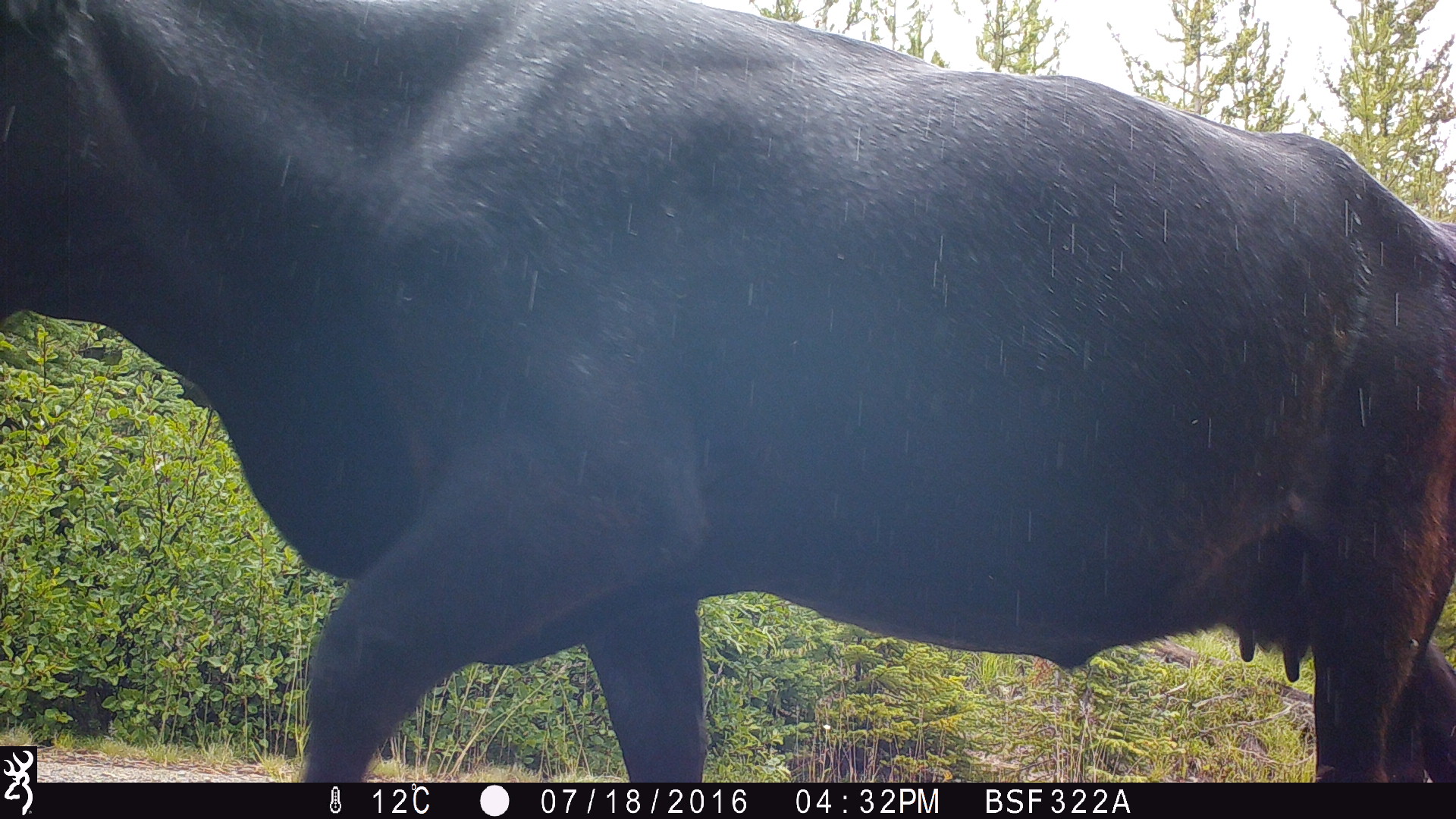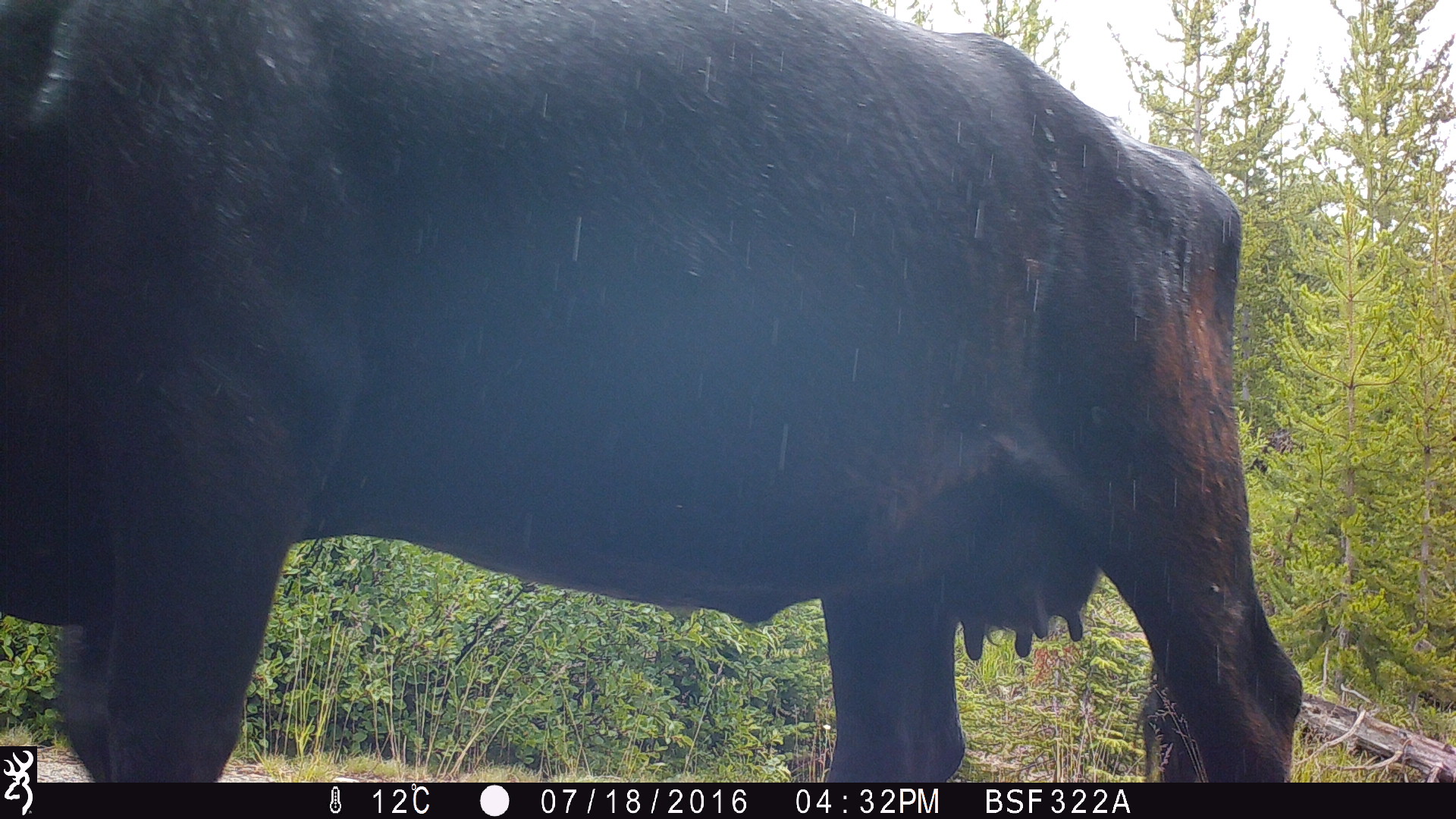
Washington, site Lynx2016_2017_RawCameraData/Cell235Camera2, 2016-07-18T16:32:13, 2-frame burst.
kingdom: Animalia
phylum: Chordata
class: Mammalia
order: Artiodactyla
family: Bovidae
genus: Bos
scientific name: Bos taurus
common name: domestic cattle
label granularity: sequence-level